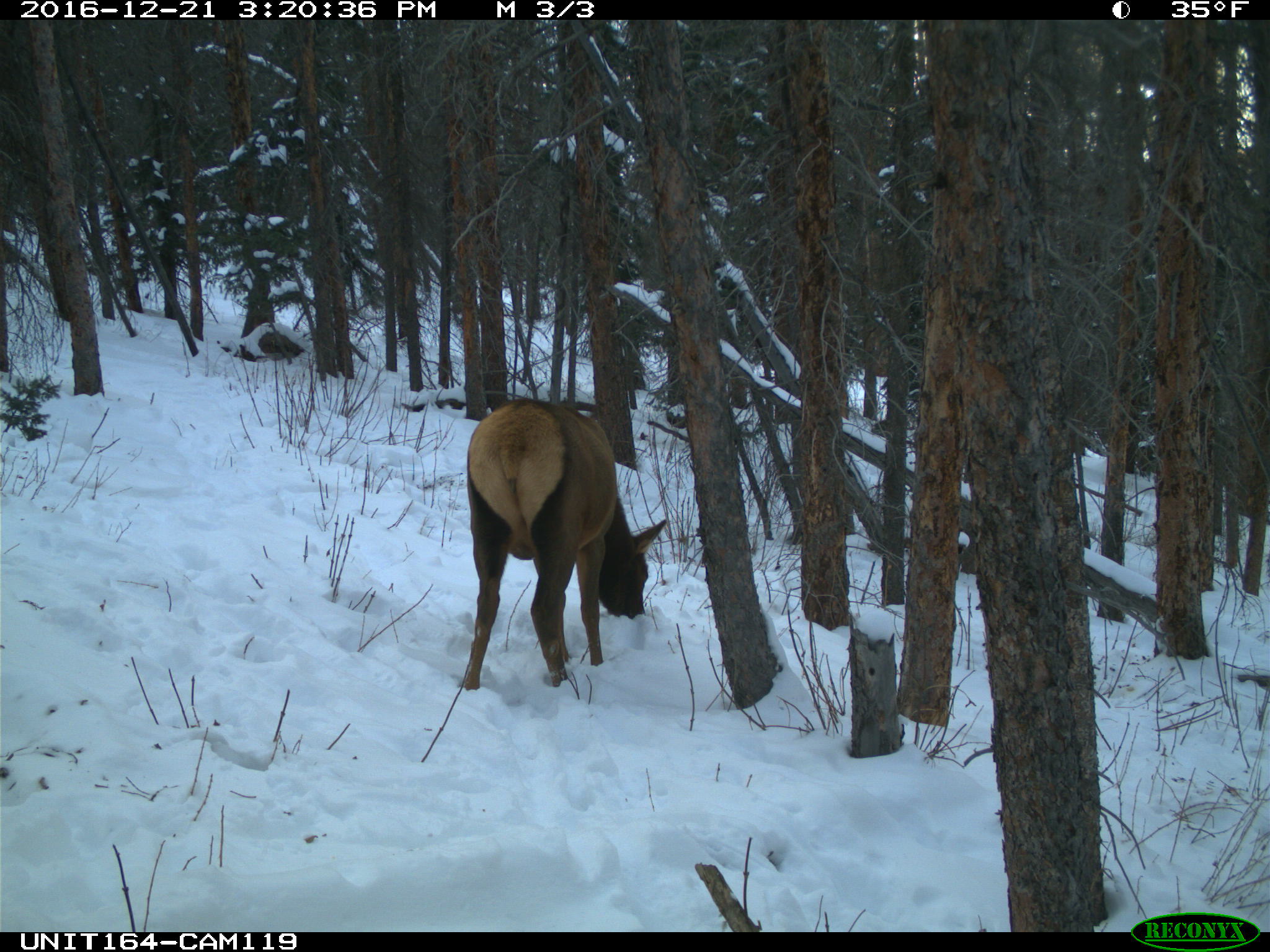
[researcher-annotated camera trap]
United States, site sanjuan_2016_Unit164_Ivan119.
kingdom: Animalia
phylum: Chordata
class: Mammalia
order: Artiodactyla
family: Cervidae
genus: Cervus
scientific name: Cervus elaphus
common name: red deer